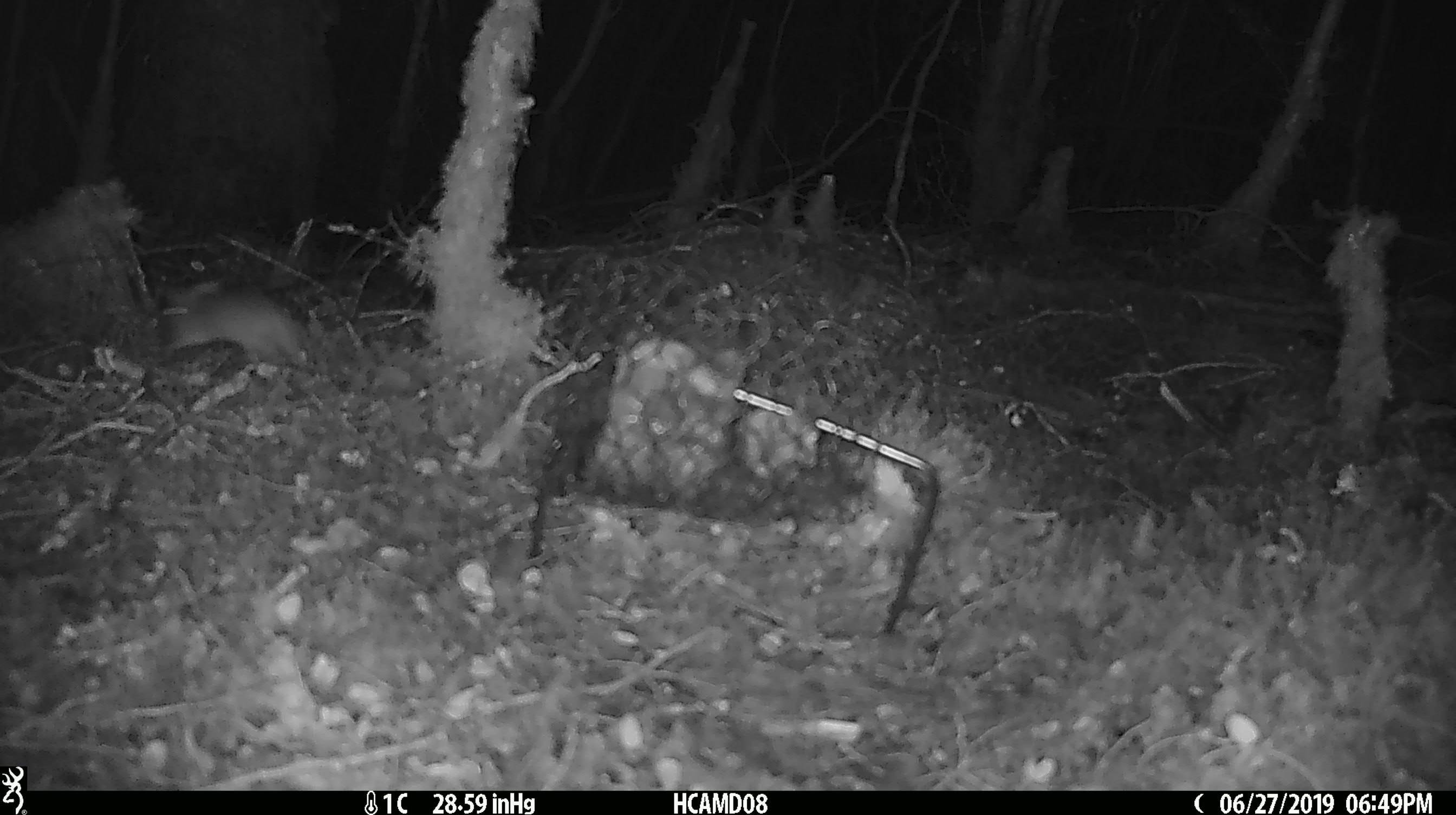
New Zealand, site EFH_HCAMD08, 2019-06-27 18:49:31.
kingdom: Animalia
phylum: Chordata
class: Mammalia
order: Rodentia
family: Muridae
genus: Mus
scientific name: Mus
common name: mouse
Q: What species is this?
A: Mouse (Mus).